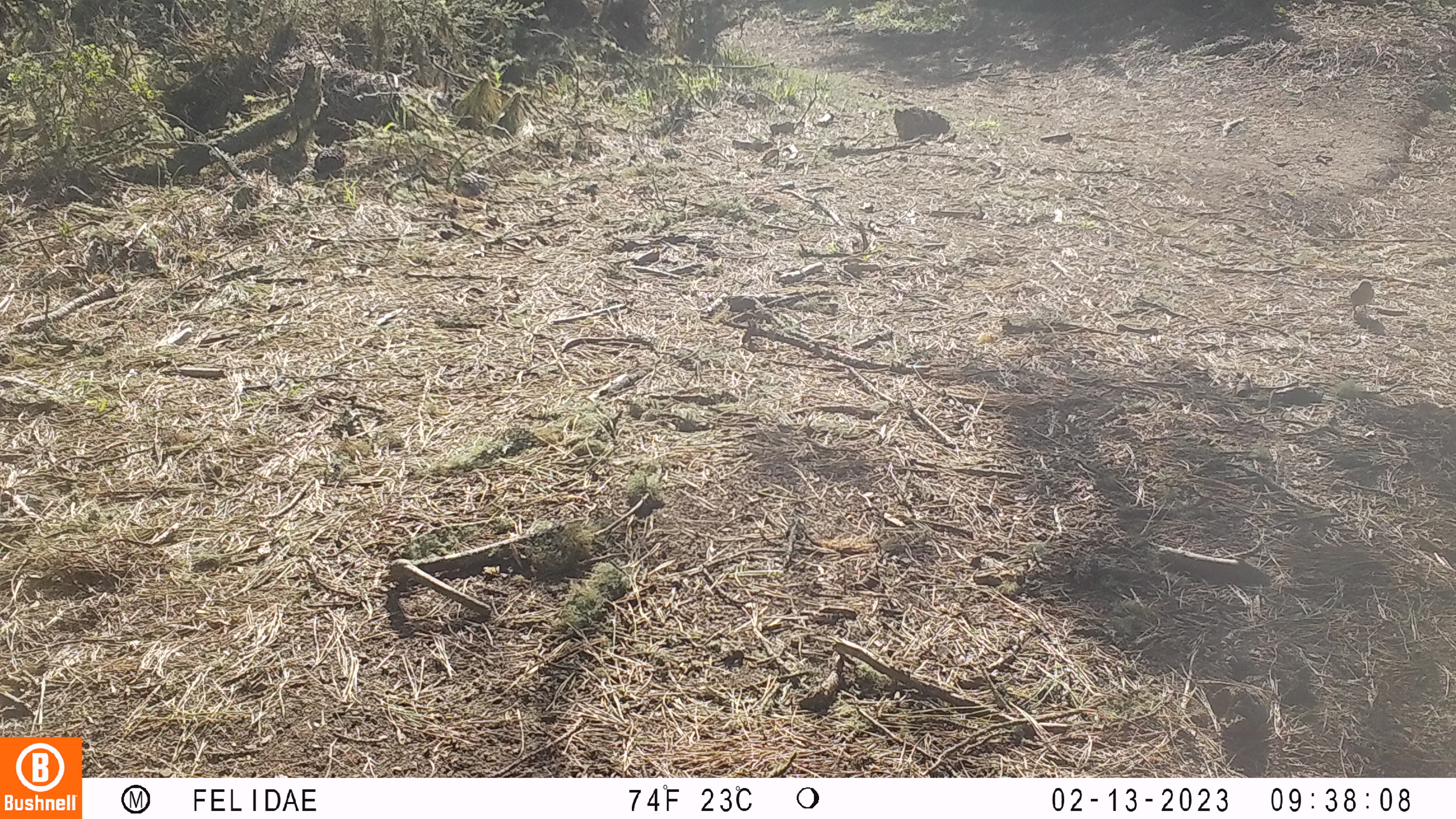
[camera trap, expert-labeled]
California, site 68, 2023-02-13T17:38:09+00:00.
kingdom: Animalia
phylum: Chordata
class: Aves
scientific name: Aves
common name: bird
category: unknown bird